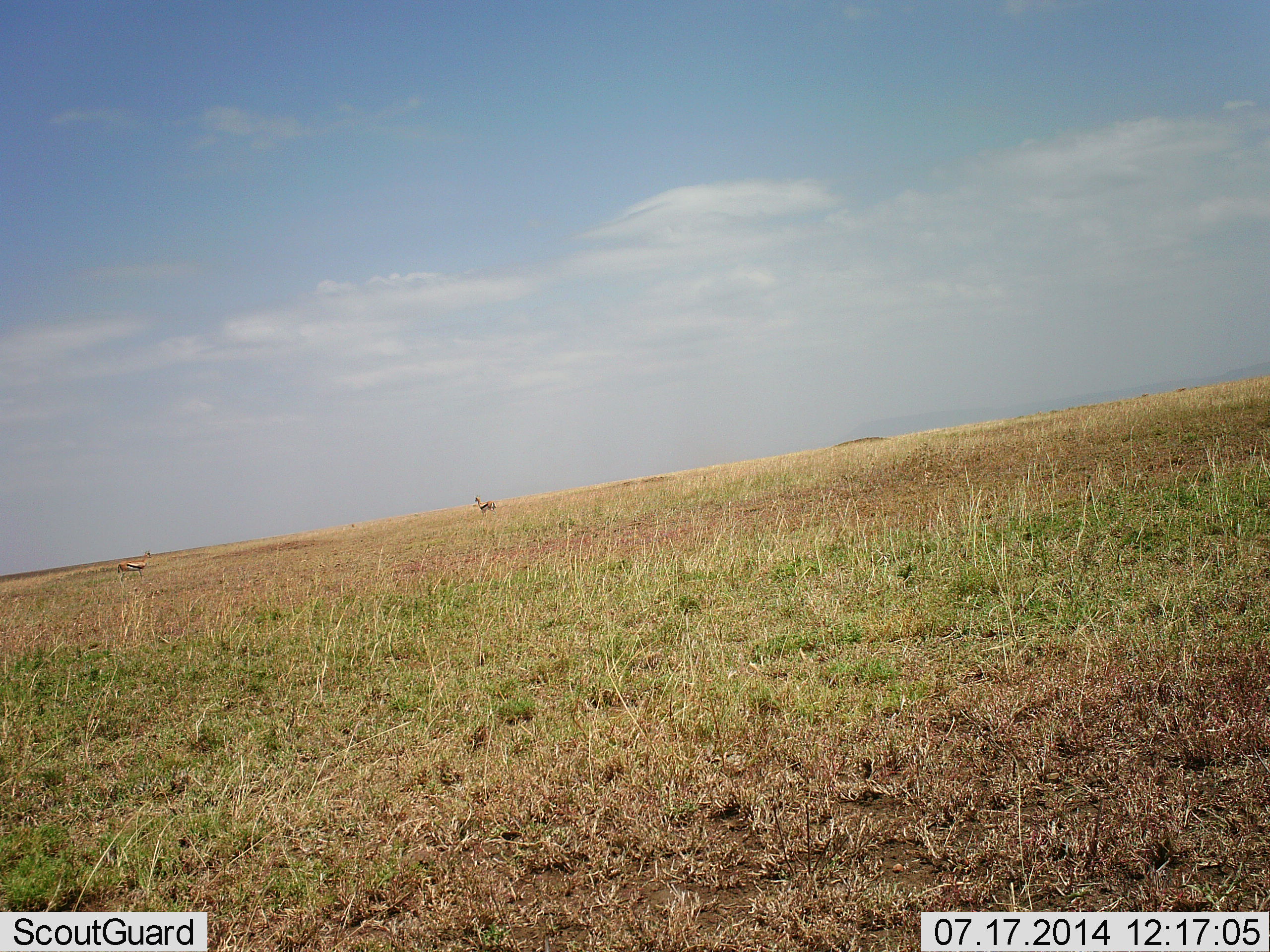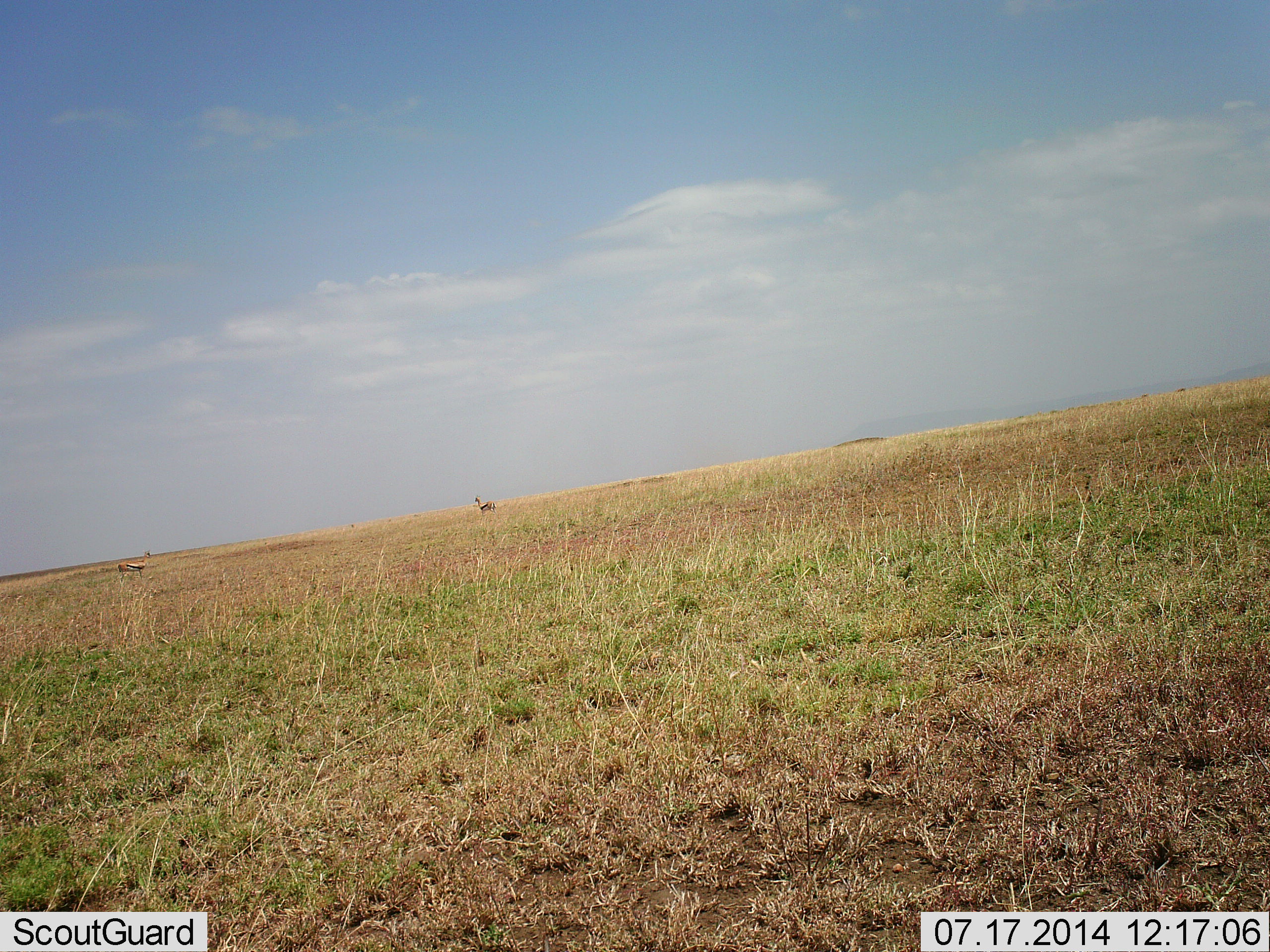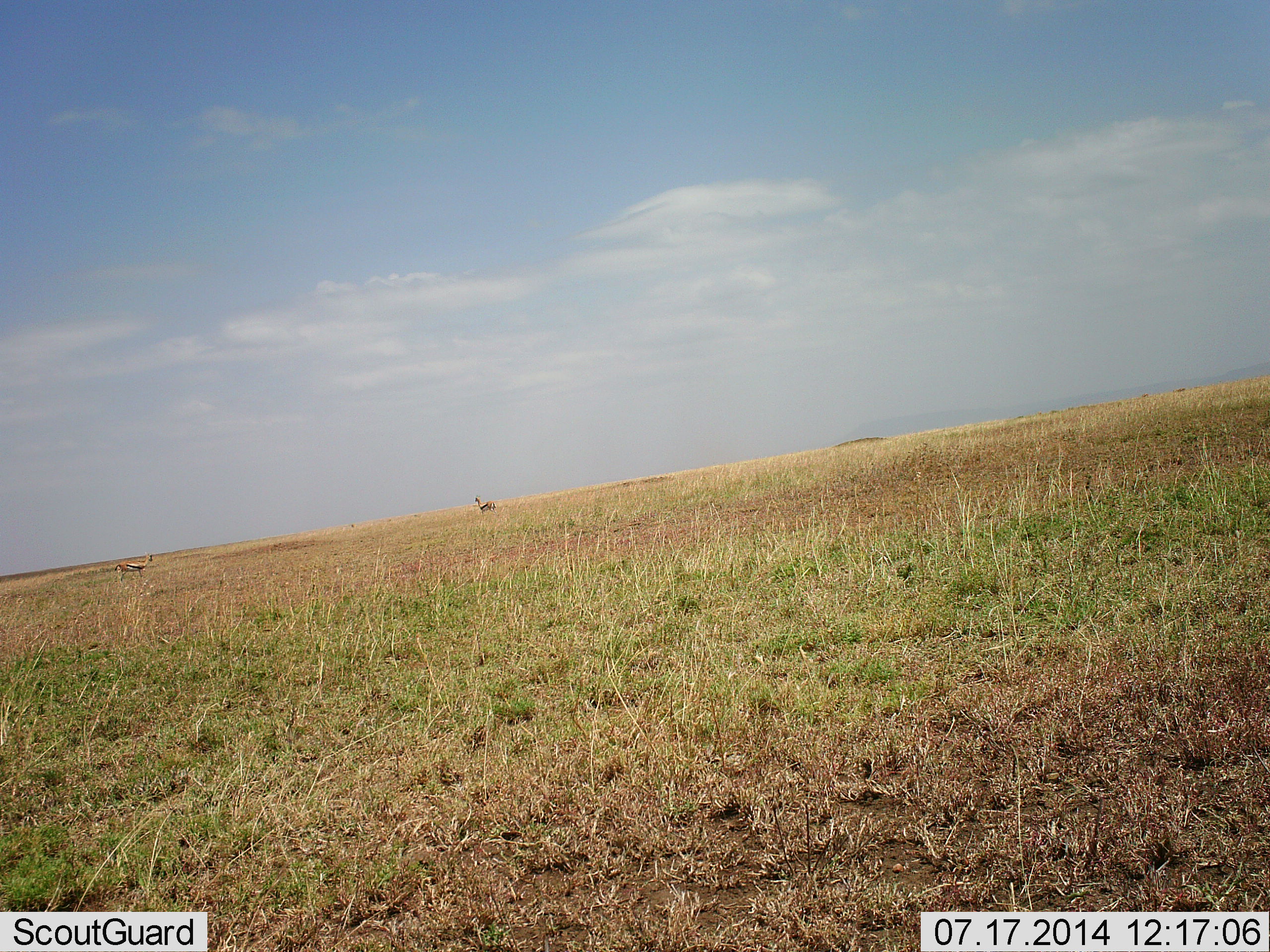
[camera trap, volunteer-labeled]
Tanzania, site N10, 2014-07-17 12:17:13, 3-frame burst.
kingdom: Animalia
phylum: Chordata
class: Mammalia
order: Artiodactyla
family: Bovidae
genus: Eudorcas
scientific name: Eudorcas thomsonii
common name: thomson's gazelle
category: gazellethomsons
Gazellethomsons (thomson's gazelle) (Eudorcas thomsonii), count 2. Behavior (volunteer vote fractions): standing 100%, resting 10%, moving 0%, interacting 0%. Young present (vote fraction): 0%. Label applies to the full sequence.